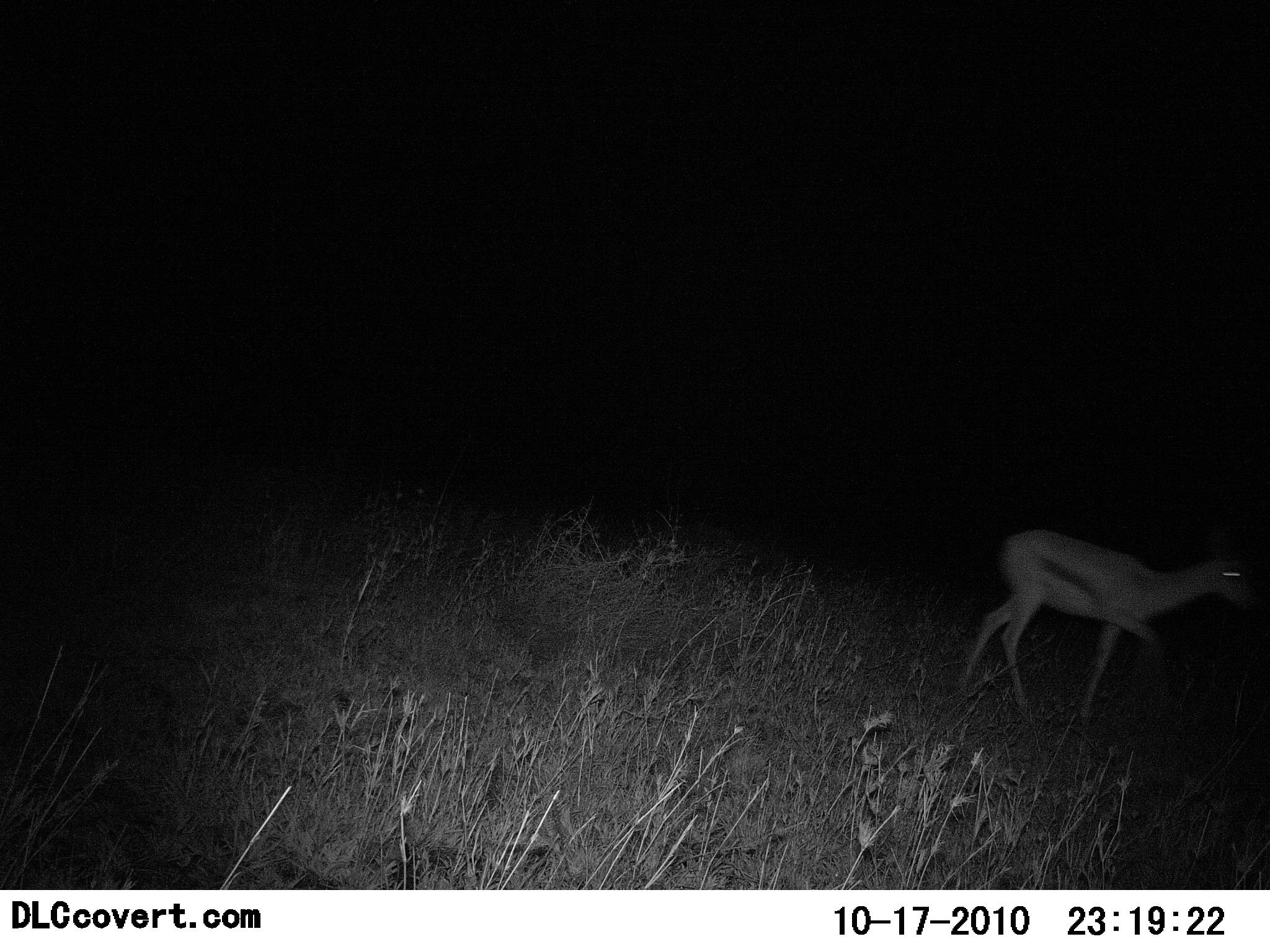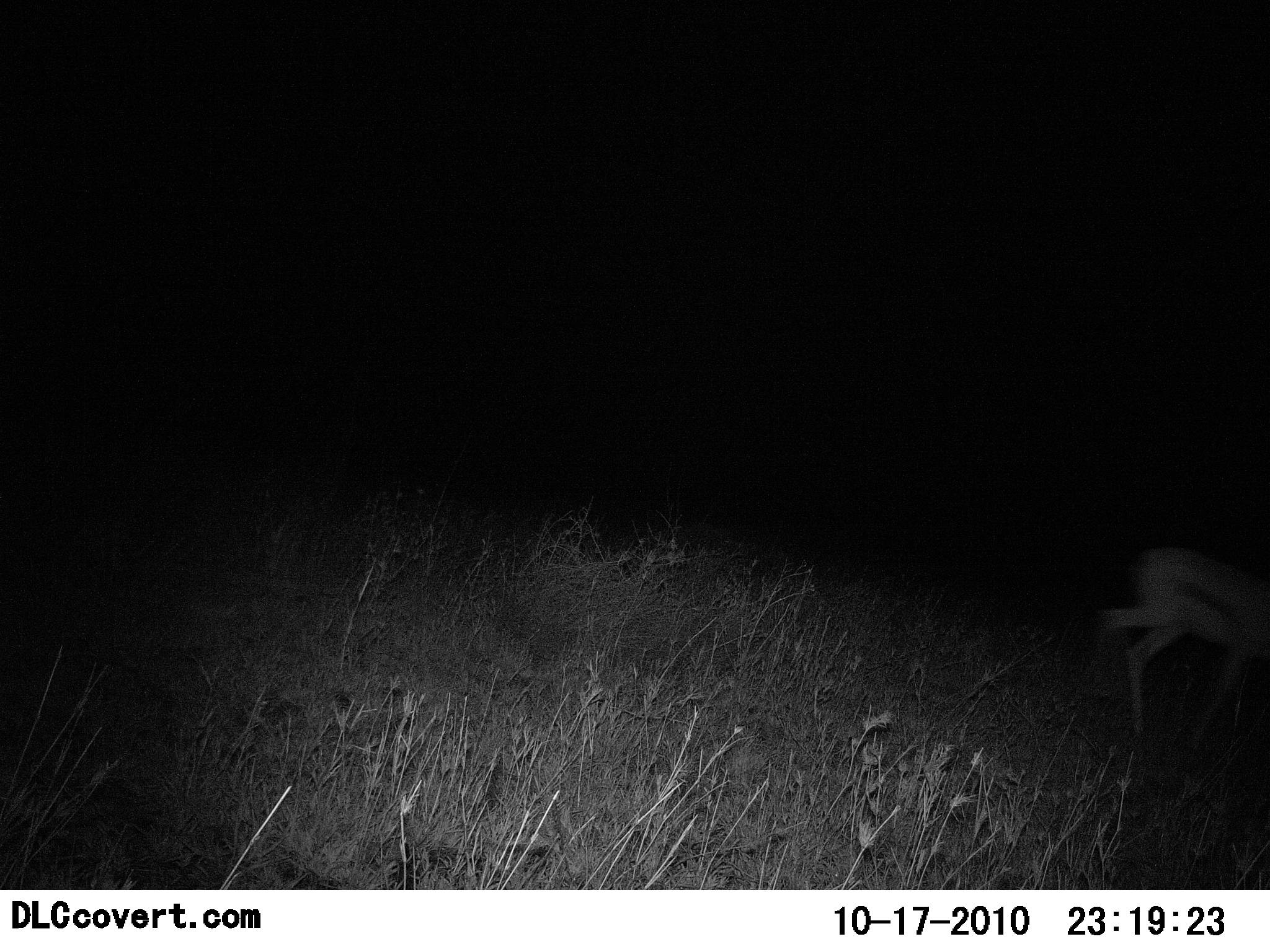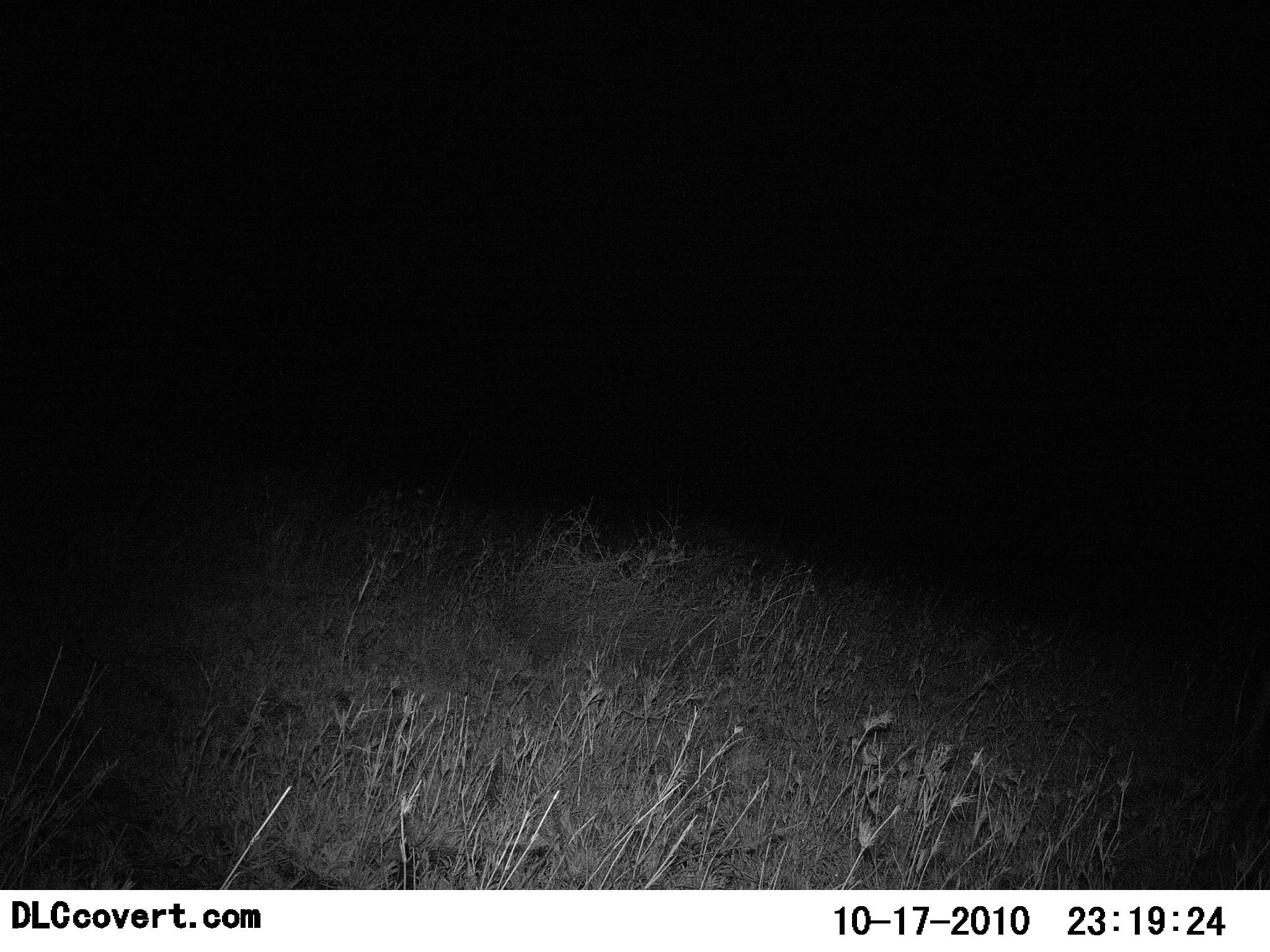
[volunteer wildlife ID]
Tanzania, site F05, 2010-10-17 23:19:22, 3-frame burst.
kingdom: Animalia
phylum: Chordata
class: Mammalia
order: Artiodactyla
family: Bovidae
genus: Eudorcas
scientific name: Eudorcas thomsonii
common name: thomson's gazelle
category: gazellethomsons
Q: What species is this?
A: Gazellethomsons (thomson's gazelle) (Eudorcas thomsonii).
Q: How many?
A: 1.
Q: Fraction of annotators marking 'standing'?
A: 8%.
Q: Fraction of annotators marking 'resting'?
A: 0%.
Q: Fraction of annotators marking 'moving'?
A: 100%.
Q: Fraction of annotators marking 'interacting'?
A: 0%.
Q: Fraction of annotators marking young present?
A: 0%.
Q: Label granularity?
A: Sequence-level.